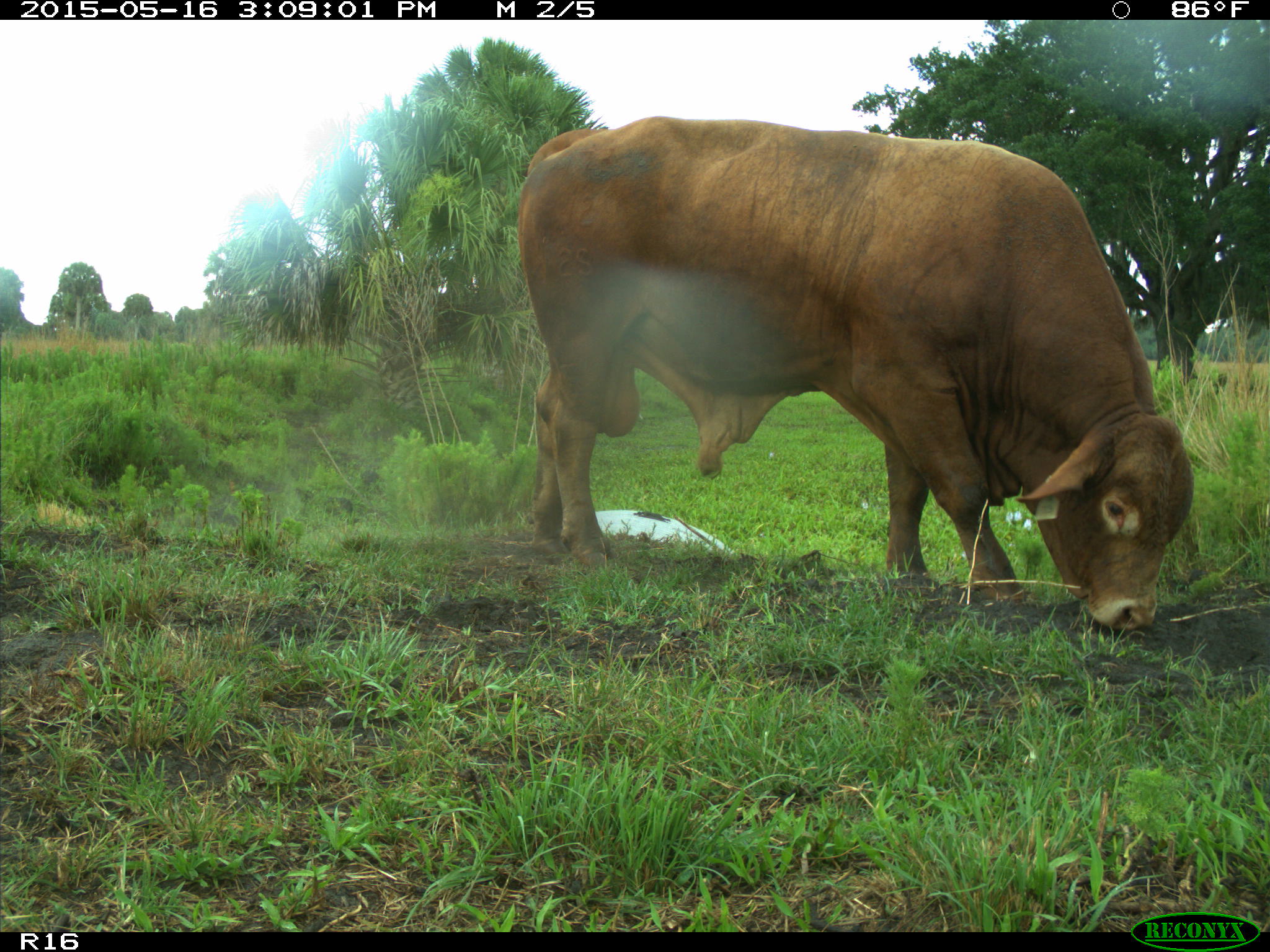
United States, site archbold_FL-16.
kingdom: Animalia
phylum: Chordata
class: Mammalia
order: Artiodactyla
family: Bovidae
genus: Bos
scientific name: Bos taurus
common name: domestic cow